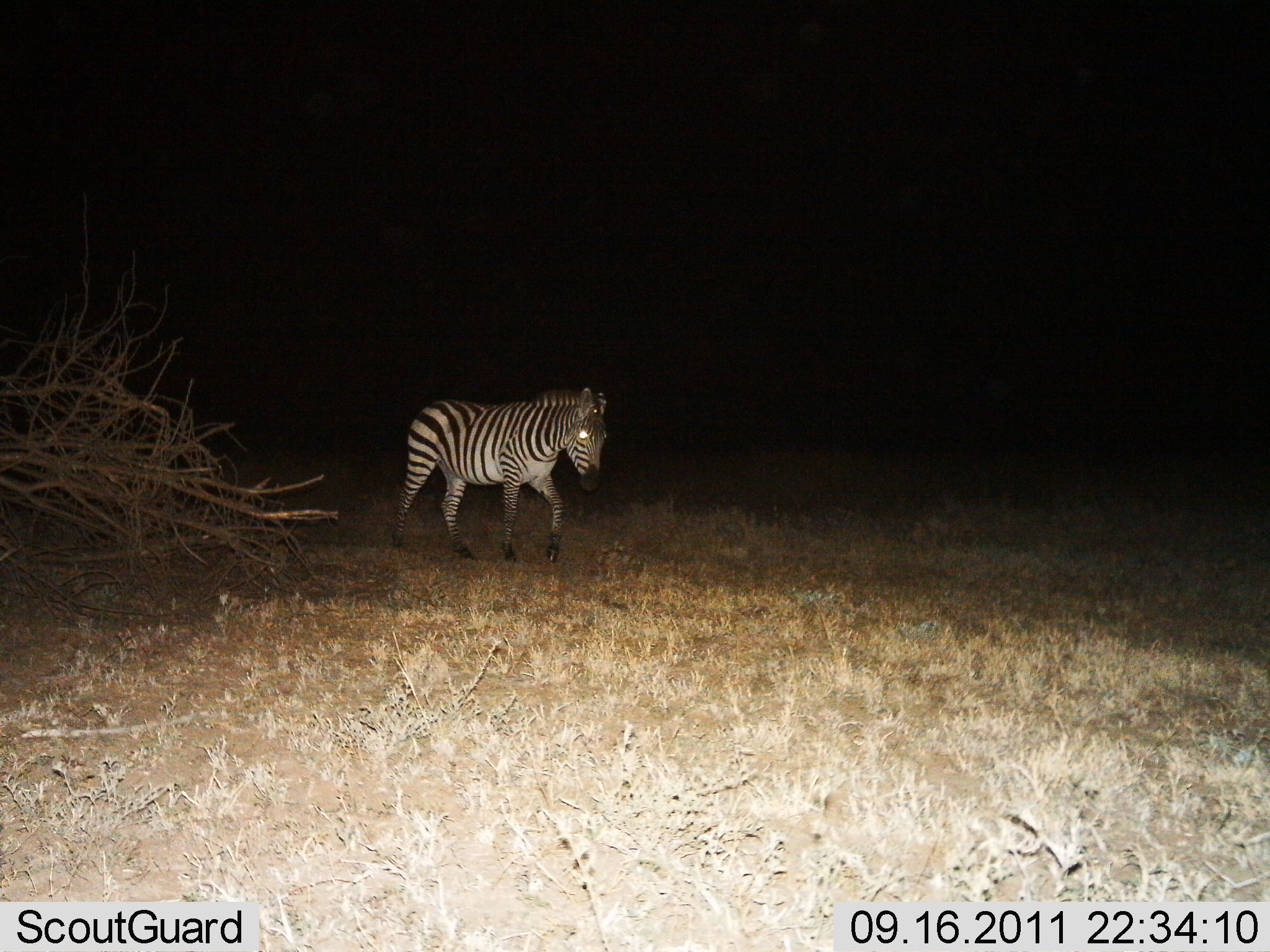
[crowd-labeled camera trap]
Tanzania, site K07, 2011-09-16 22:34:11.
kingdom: Animalia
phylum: Chordata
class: Mammalia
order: Perissodactyla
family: Equidae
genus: Equus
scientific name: Equus quagga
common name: plains zebra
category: zebra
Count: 1.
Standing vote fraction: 18%.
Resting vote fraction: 0%.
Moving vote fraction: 82%.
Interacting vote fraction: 0%.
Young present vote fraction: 0%.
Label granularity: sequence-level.